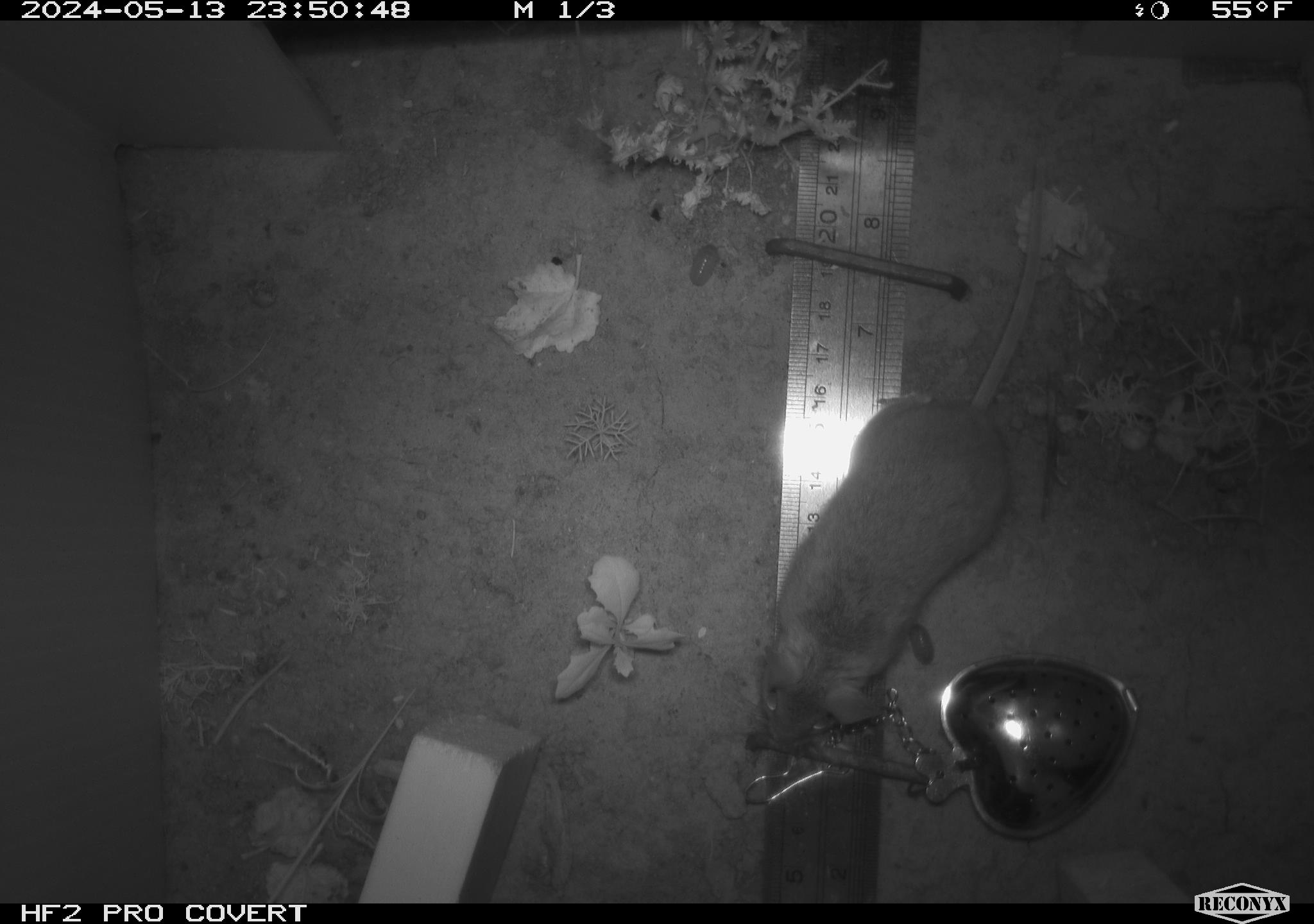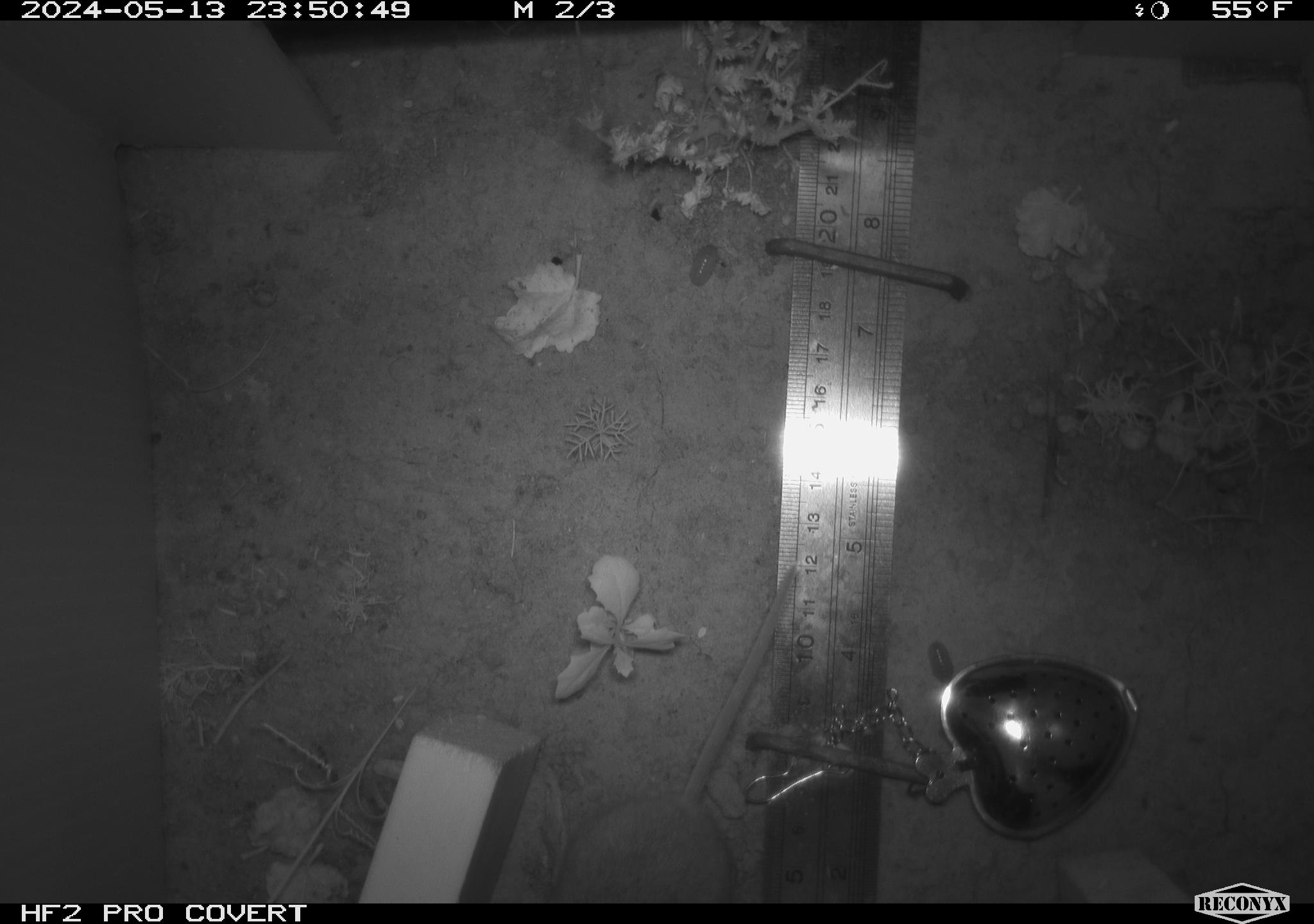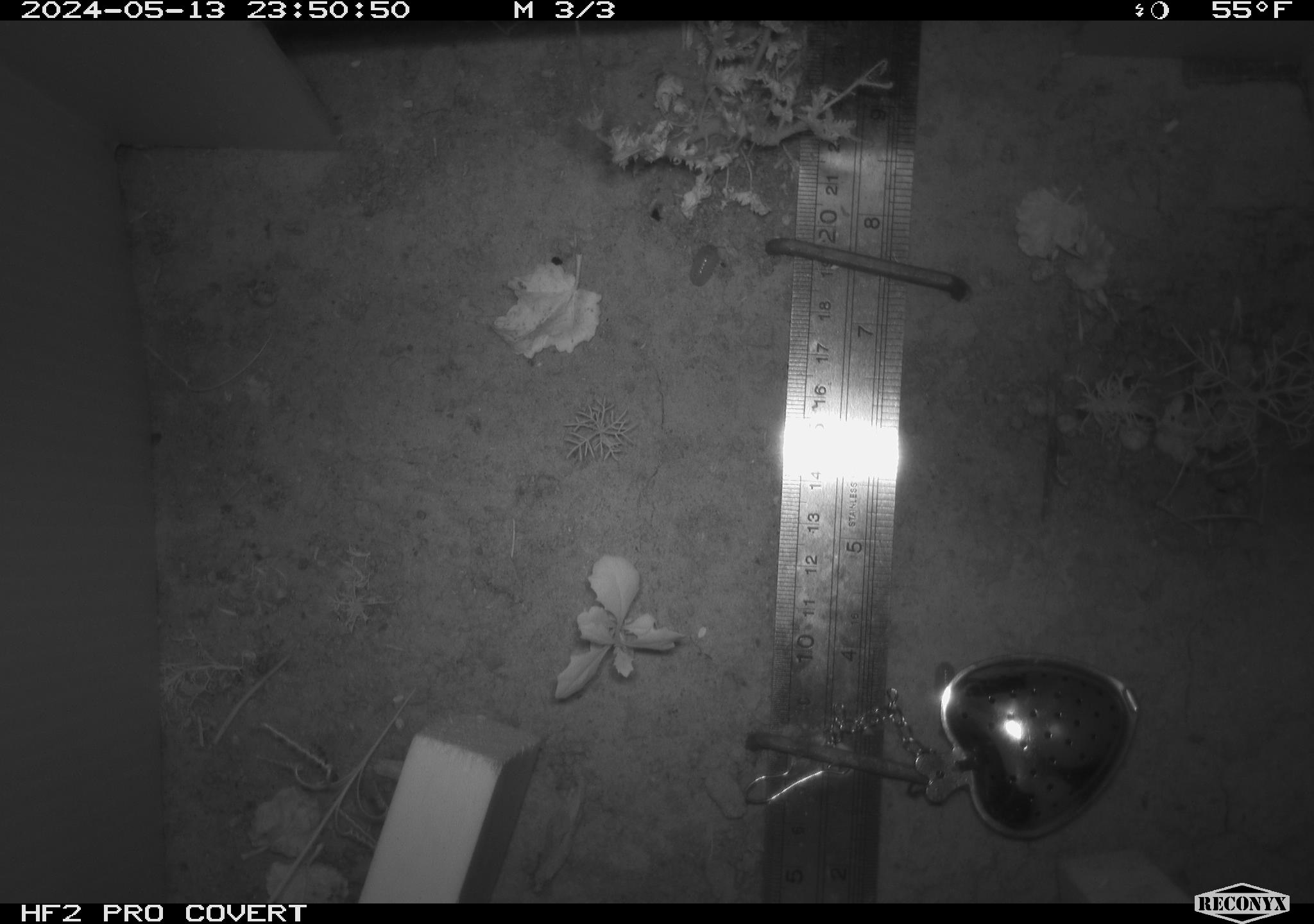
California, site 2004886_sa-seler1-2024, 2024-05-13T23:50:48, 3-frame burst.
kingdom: Animalia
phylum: Chordata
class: Mammalia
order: Rodentia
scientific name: Rodentia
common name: mouse species